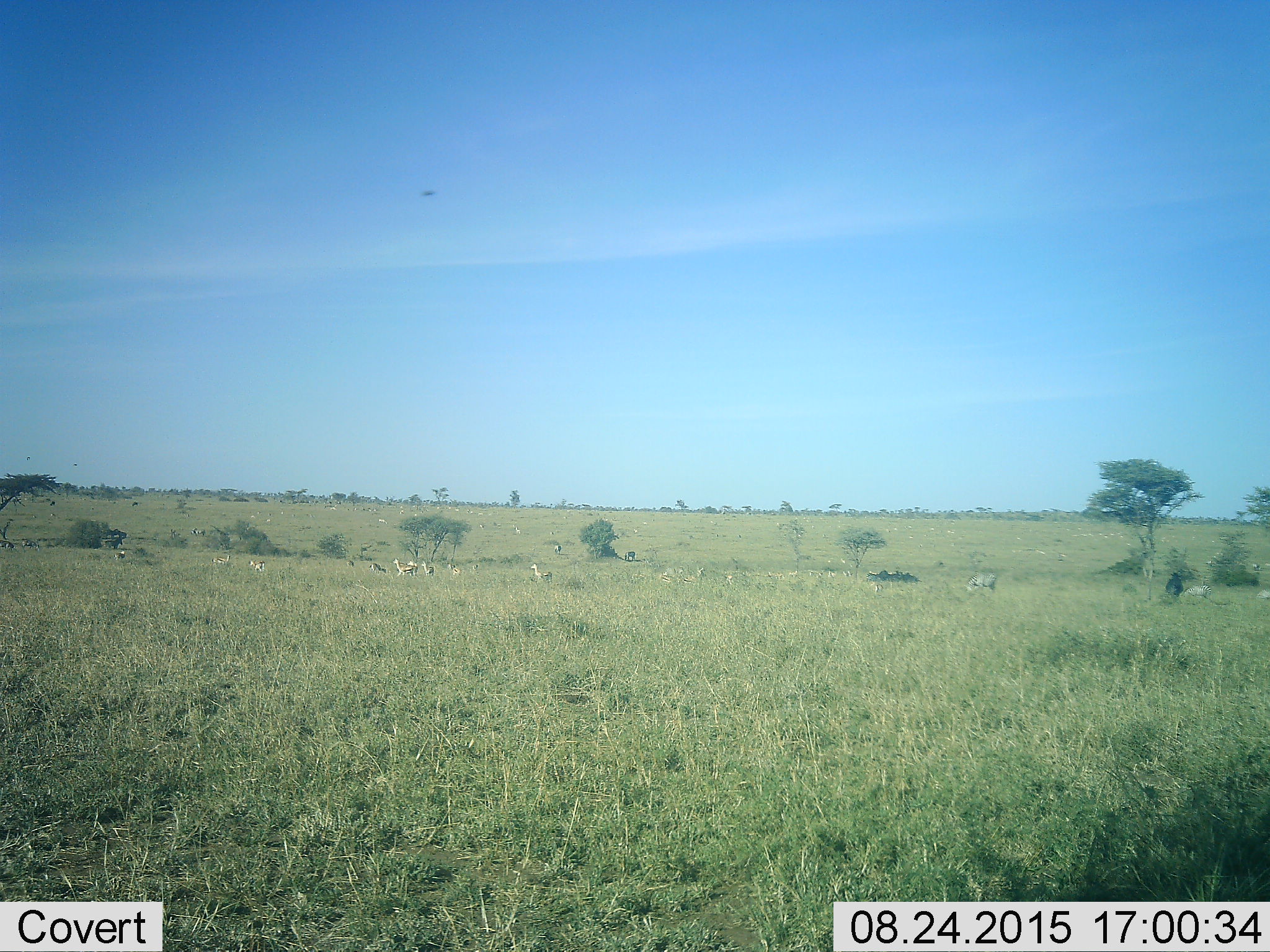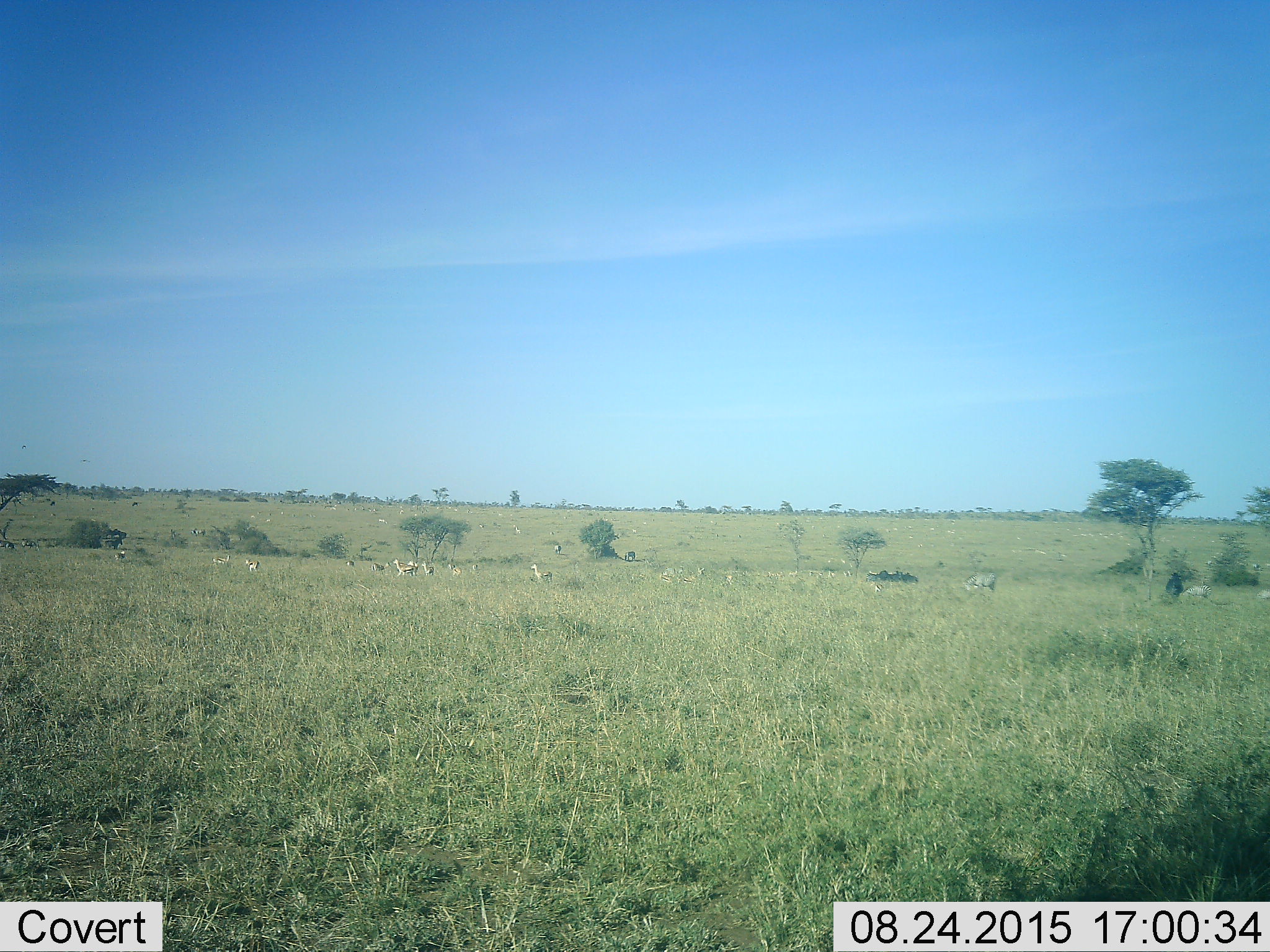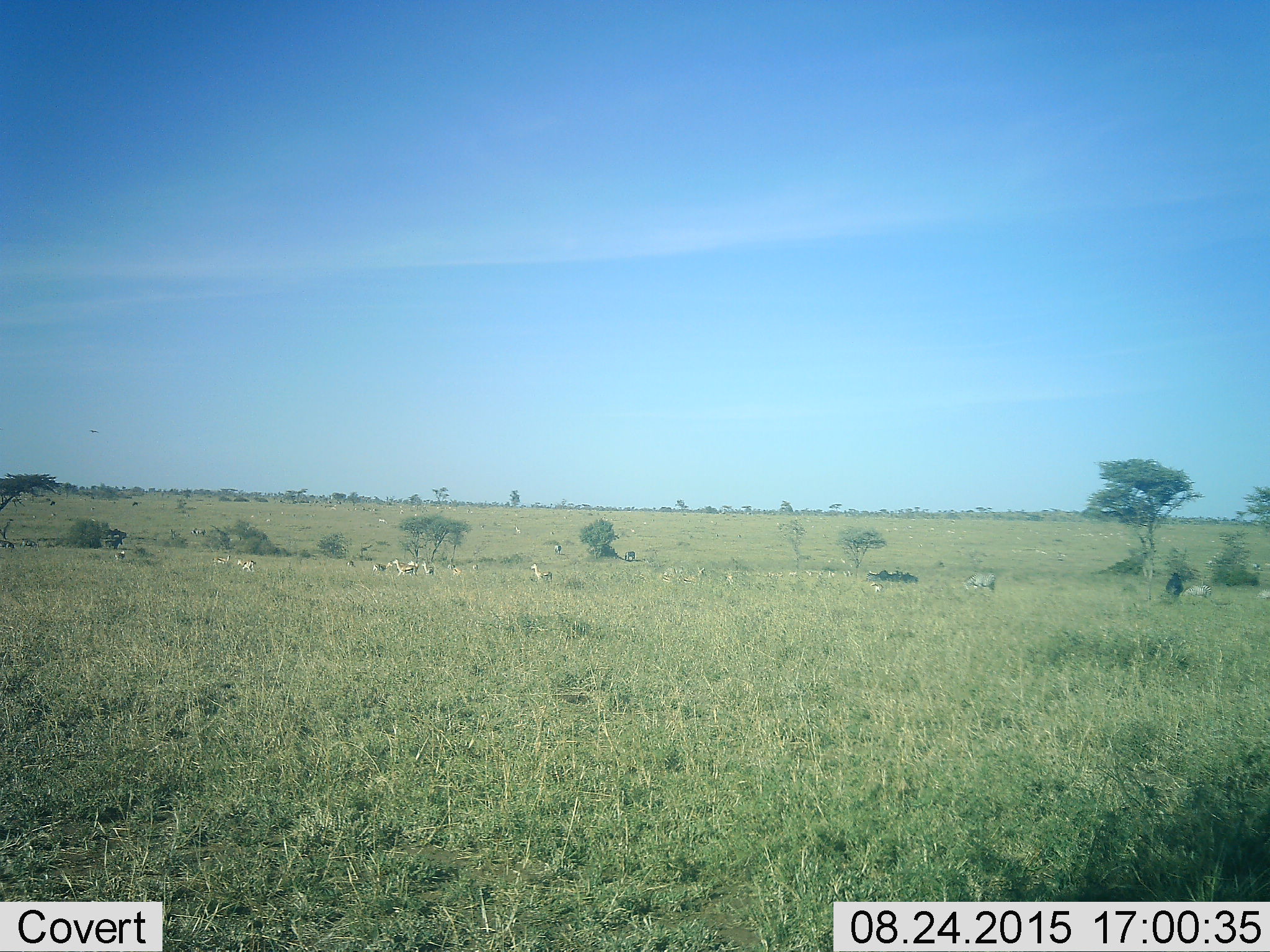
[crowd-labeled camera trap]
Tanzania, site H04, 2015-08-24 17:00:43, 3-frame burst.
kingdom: Animalia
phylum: Chordata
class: Mammalia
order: Artiodactyla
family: Bovidae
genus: Eudorcas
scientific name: Eudorcas thomsonii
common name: thomson's gazelle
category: gazellethomsons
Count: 11-50.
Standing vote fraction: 89%.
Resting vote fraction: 22%.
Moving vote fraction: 33%.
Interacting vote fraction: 11%.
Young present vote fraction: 22%.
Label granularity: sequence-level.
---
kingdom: Animalia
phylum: Chordata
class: Mammalia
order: Perissodactyla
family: Equidae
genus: Equus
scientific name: Equus quagga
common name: plains zebra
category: zebra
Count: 7.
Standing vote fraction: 50%.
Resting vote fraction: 0%.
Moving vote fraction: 25%.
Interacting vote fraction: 0%.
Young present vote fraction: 0%.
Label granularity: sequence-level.